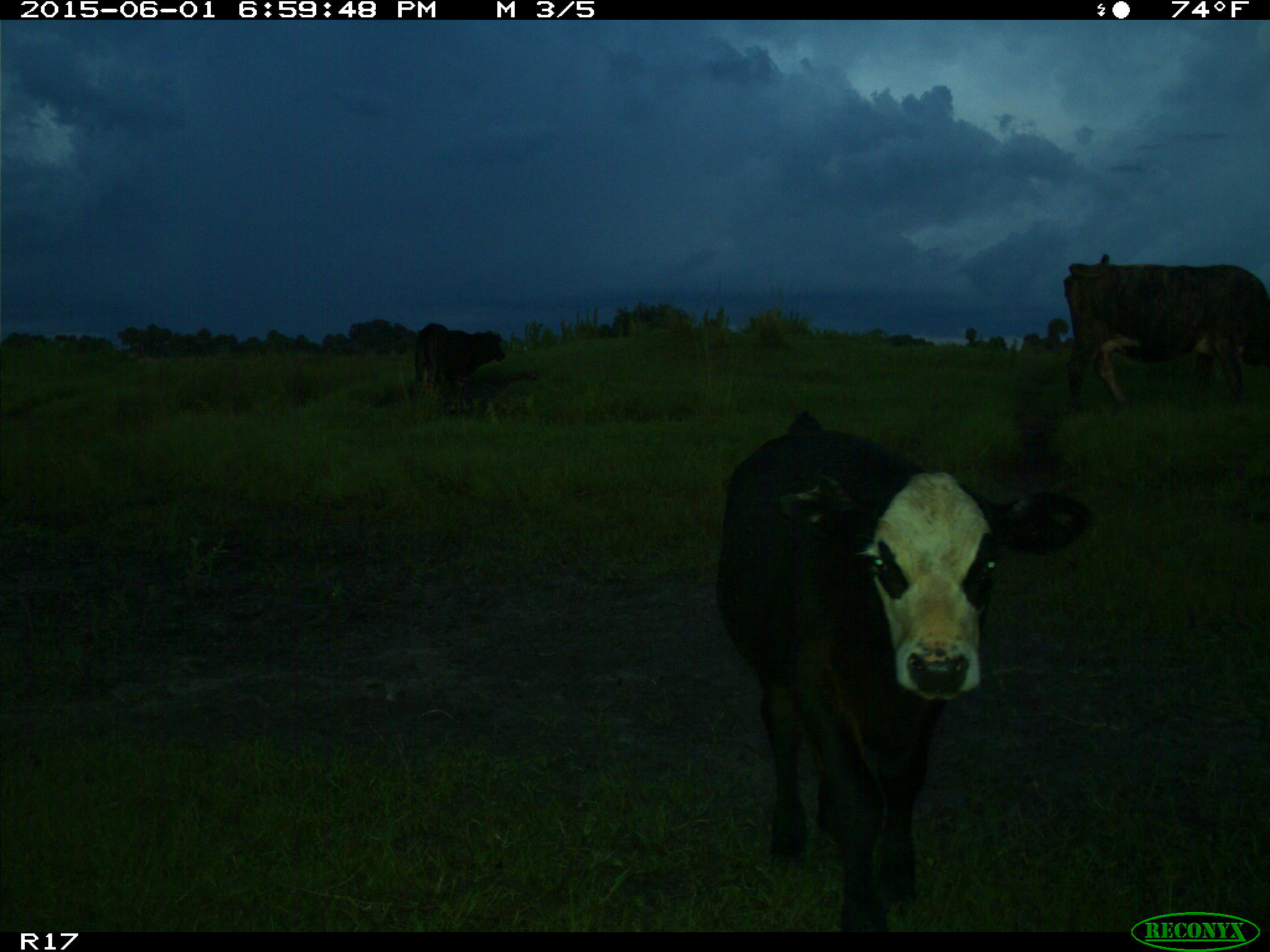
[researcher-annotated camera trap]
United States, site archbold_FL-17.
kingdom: Animalia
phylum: Chordata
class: Mammalia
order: Artiodactyla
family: Bovidae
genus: Bos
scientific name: Bos taurus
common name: domestic cow